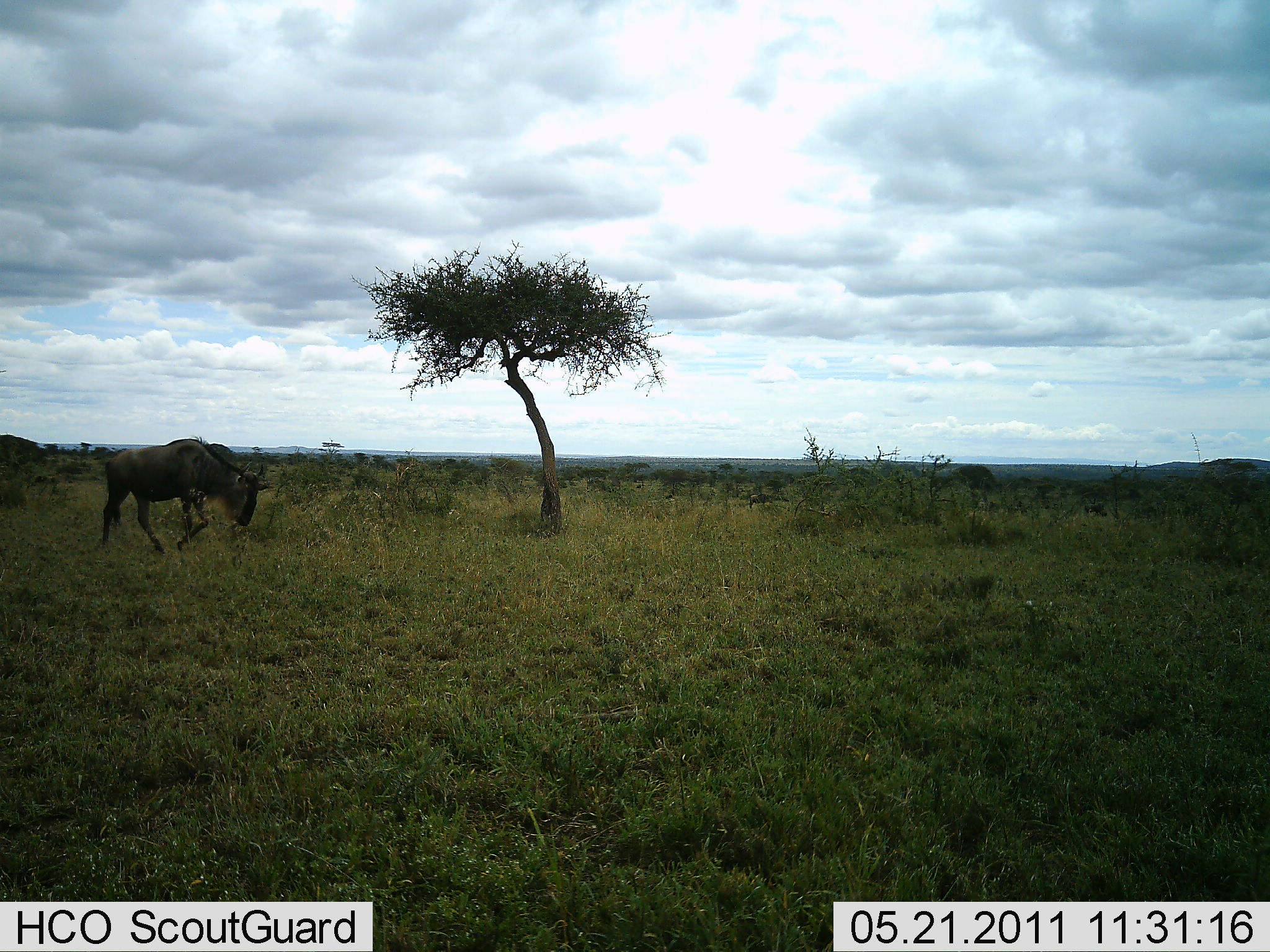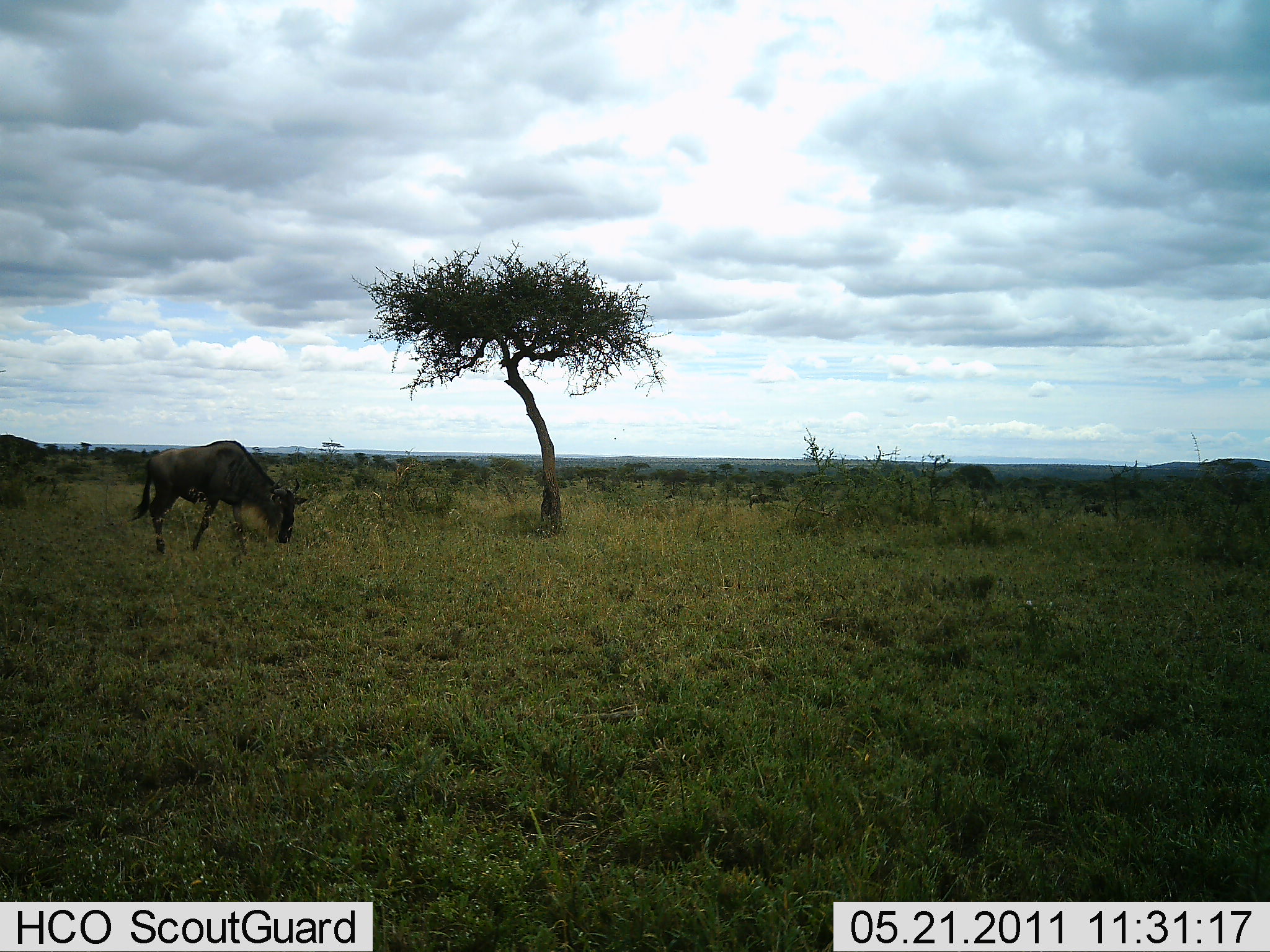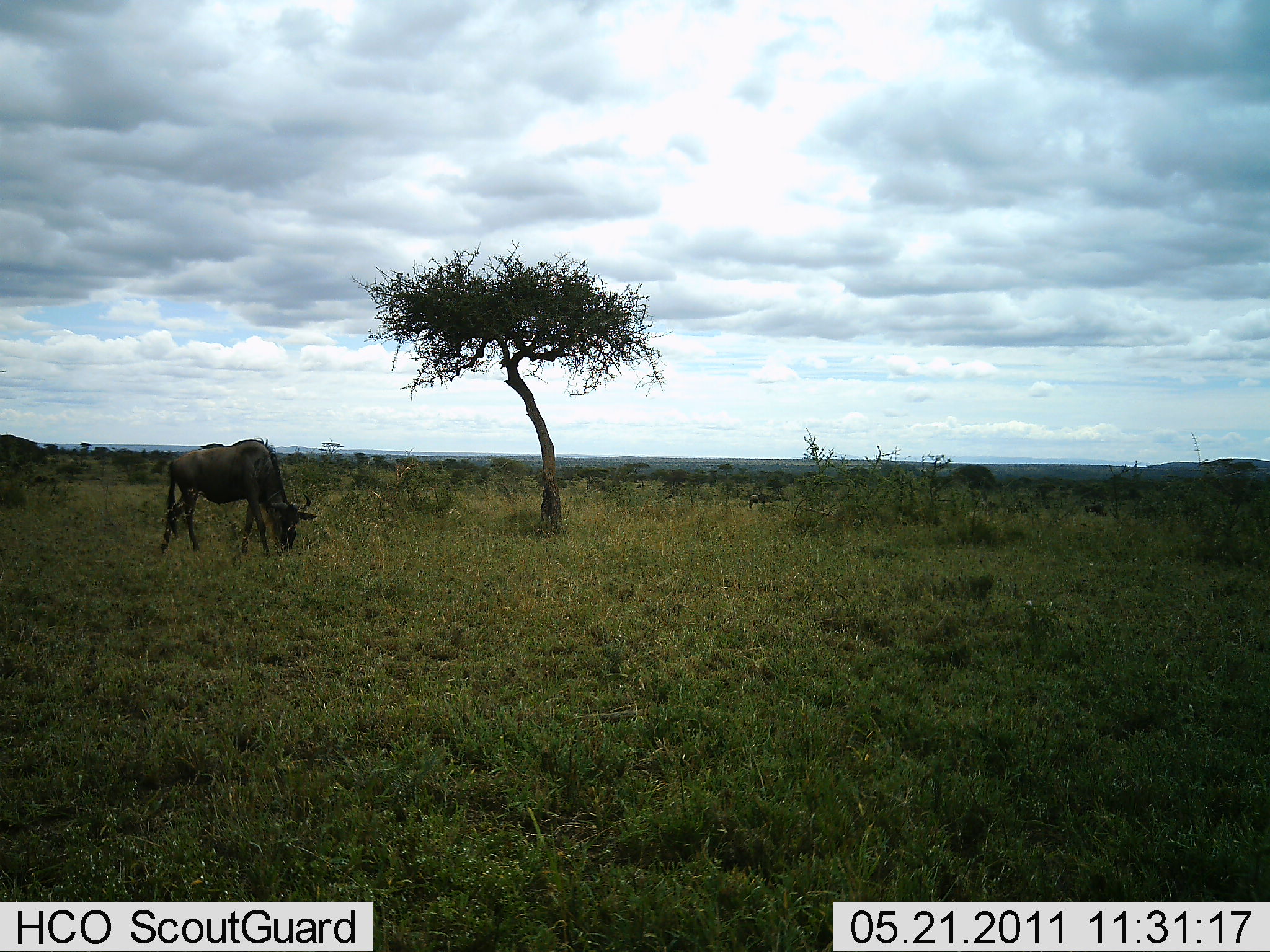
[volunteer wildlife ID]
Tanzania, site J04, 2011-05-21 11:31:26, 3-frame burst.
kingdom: Animalia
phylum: Chordata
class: Mammalia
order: Artiodactyla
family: Bovidae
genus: Connochaetes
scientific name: Connochaetes taurinus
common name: blue wildebeest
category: wildebeest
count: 1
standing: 8%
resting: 0%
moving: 33%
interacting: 0%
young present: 0%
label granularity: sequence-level